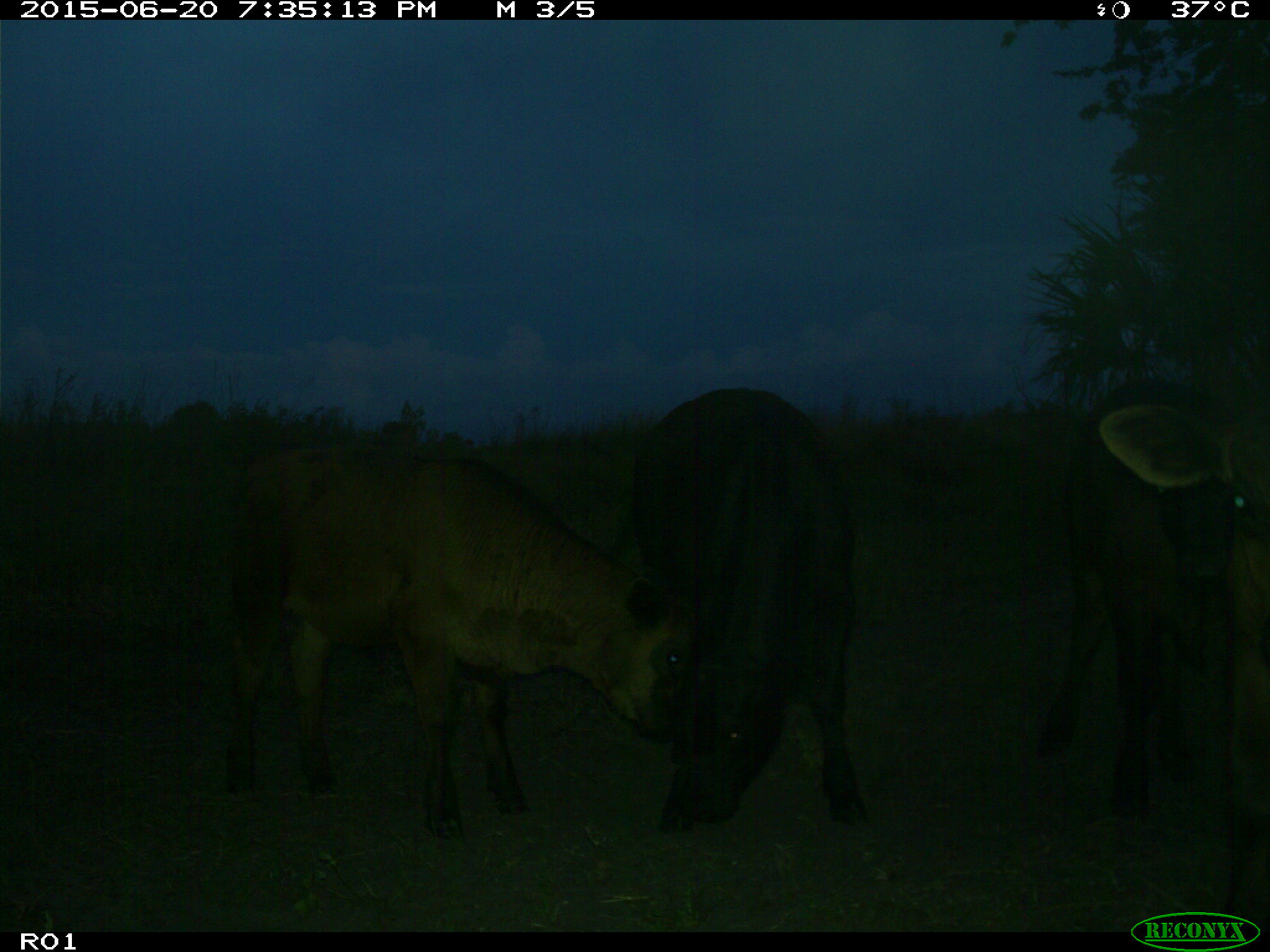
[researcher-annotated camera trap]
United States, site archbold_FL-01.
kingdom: Animalia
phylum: Chordata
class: Mammalia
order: Artiodactyla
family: Bovidae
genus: Bos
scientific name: Bos taurus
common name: domestic cow